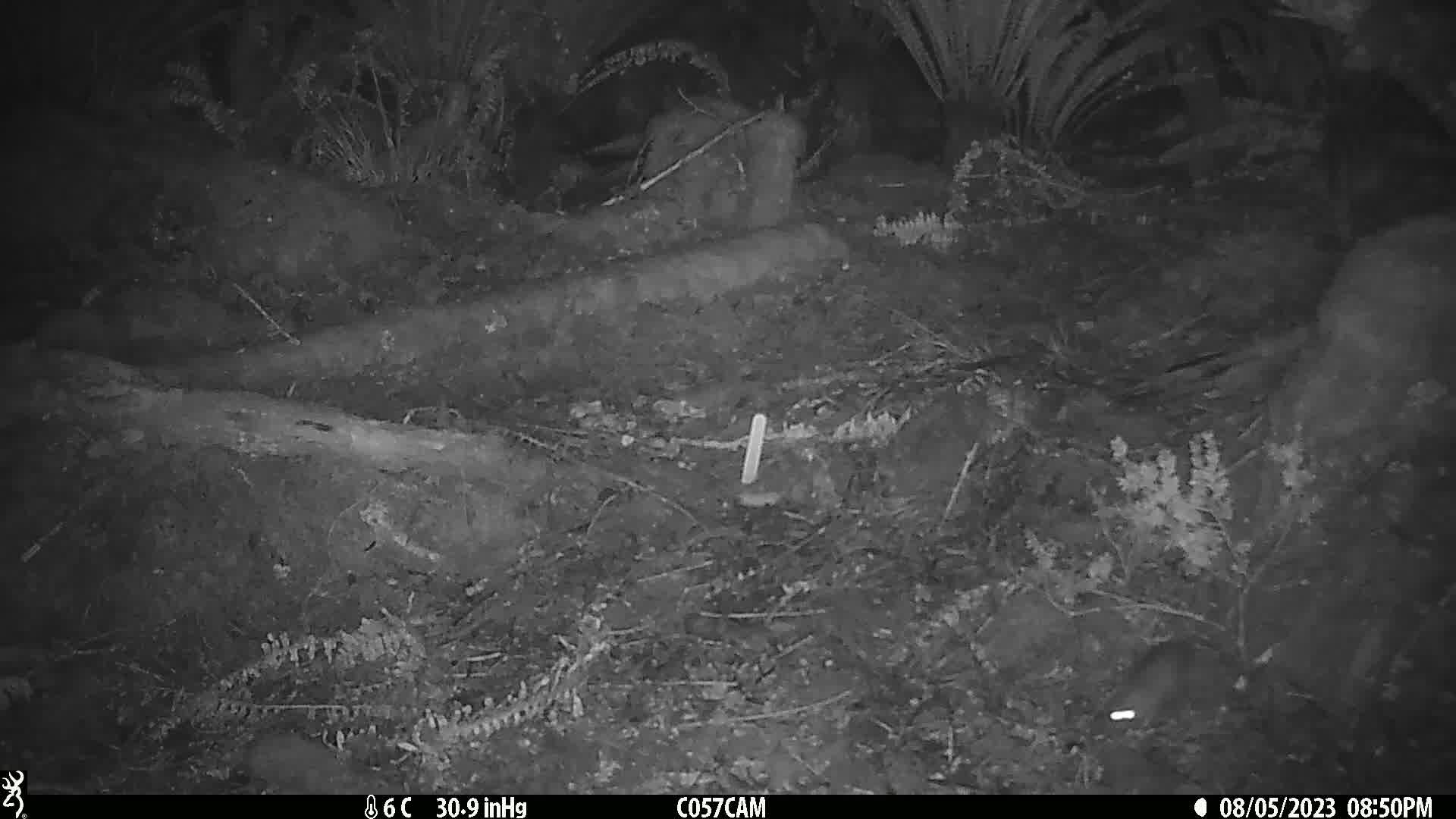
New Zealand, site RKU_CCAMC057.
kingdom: Animalia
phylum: Chordata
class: Mammalia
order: Rodentia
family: Muridae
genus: Rattus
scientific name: Rattus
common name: rat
Rat (Rattus).